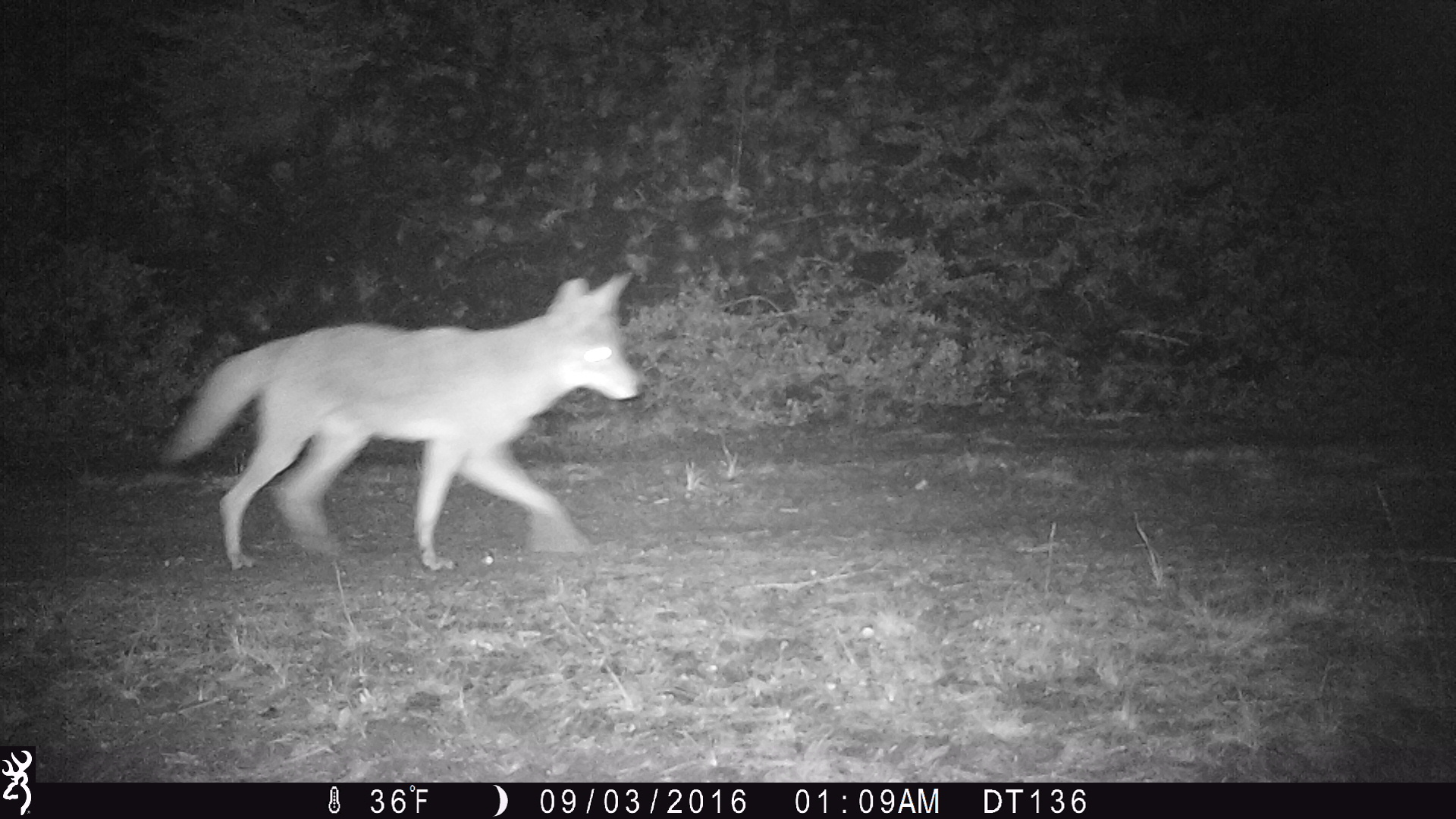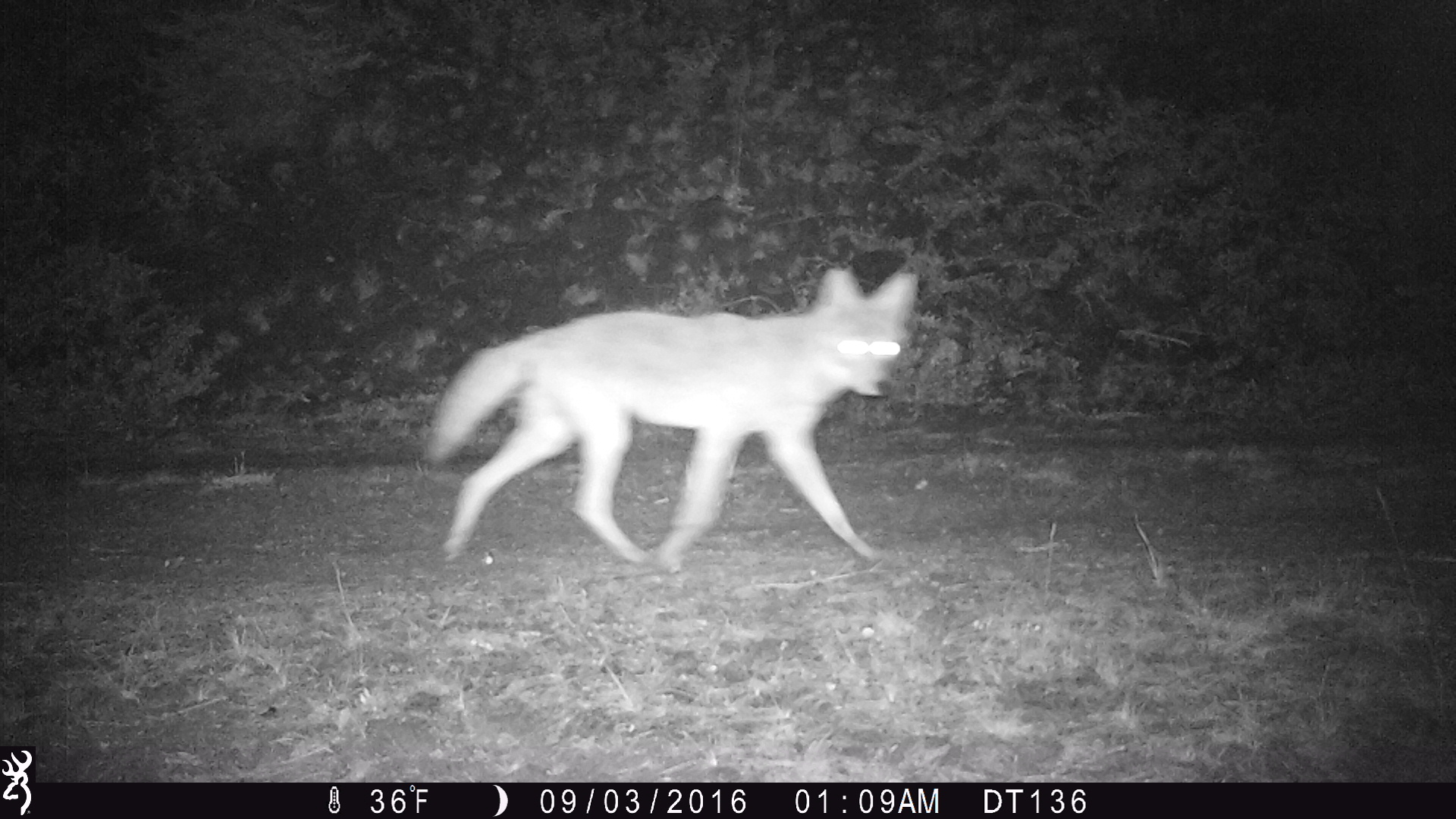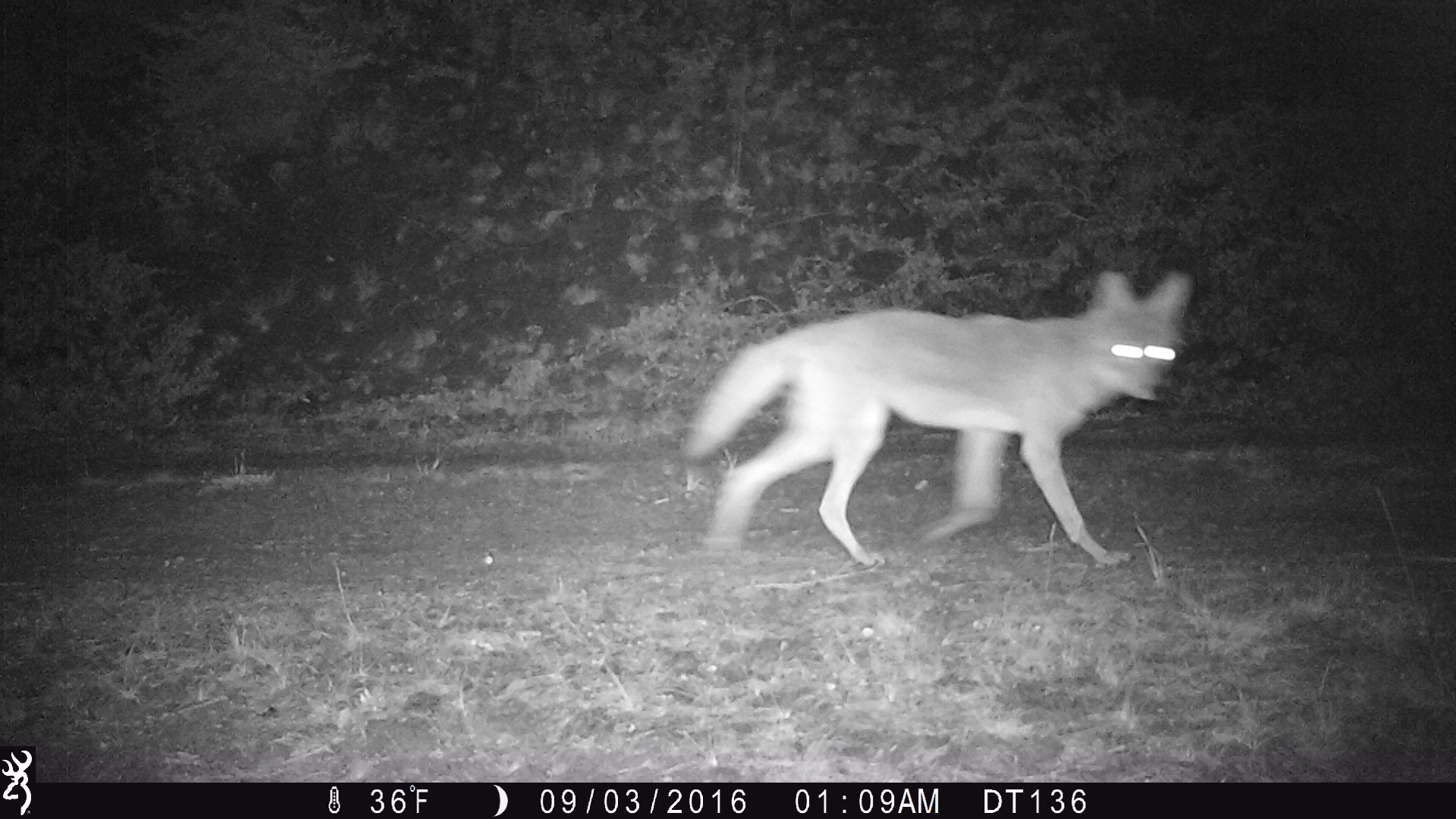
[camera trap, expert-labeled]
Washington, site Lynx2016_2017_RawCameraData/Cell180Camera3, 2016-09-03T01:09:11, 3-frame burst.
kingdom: Animalia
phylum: Chordata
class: Mammalia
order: Carnivora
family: Canidae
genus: Canis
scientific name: Canis latrans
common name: coyote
Canis latrans (coyote). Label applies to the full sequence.